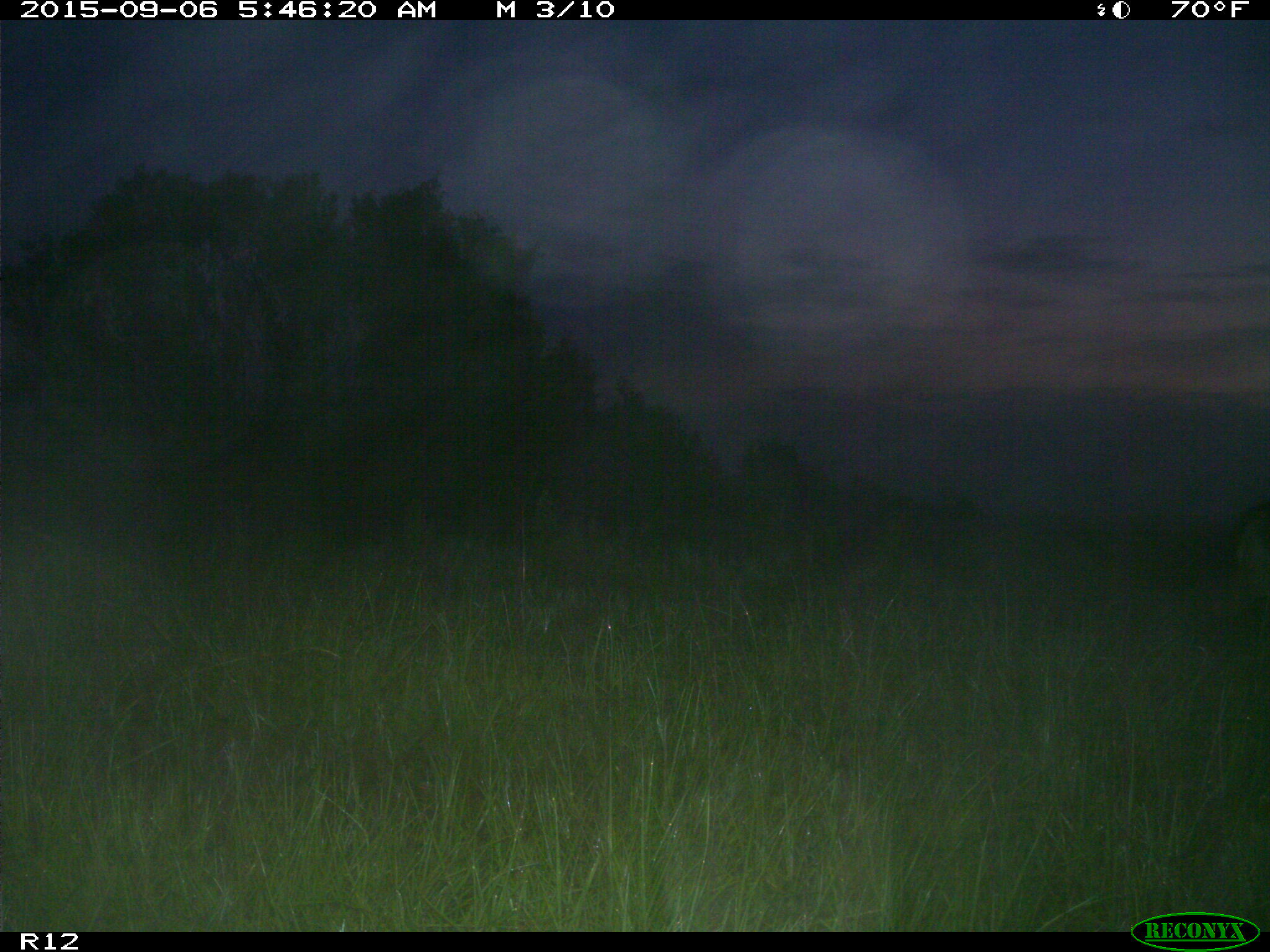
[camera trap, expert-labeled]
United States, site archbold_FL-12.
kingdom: Animalia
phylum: Chordata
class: Mammalia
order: Artiodactyla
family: Cervidae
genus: Odocoileus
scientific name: Odocoileus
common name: deer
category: unidentified deer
Unidentified deer (deer) (Odocoileus).